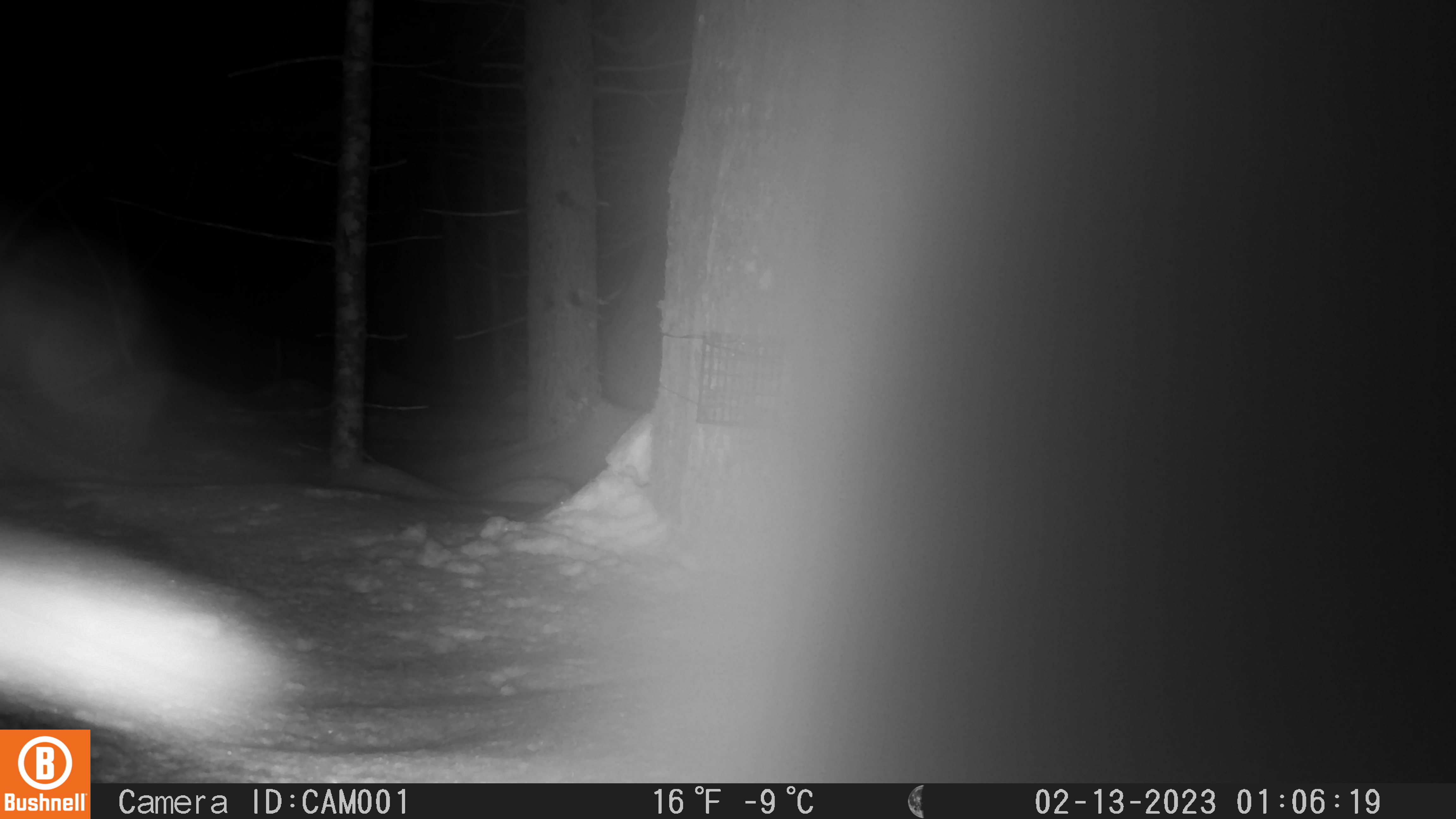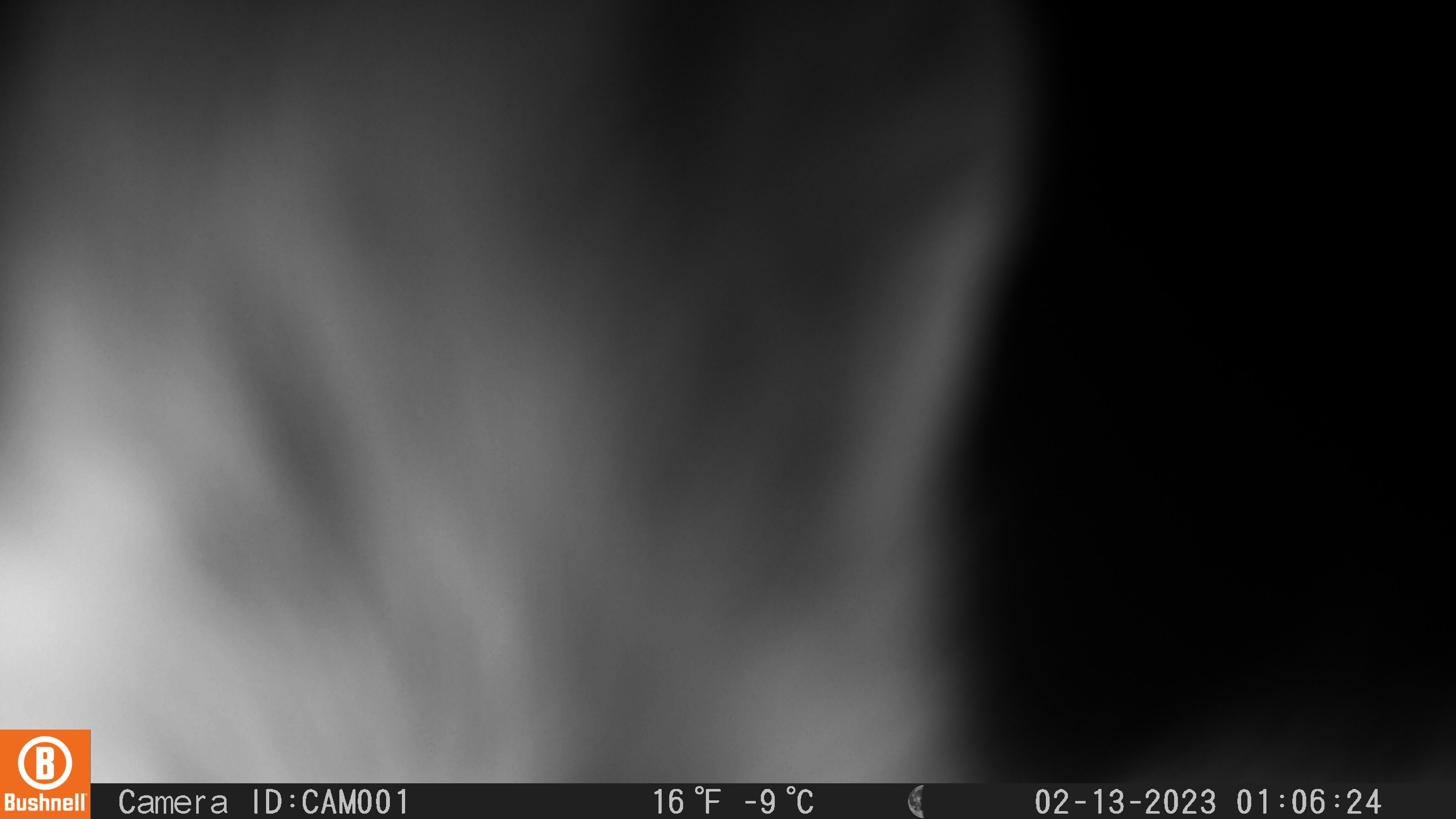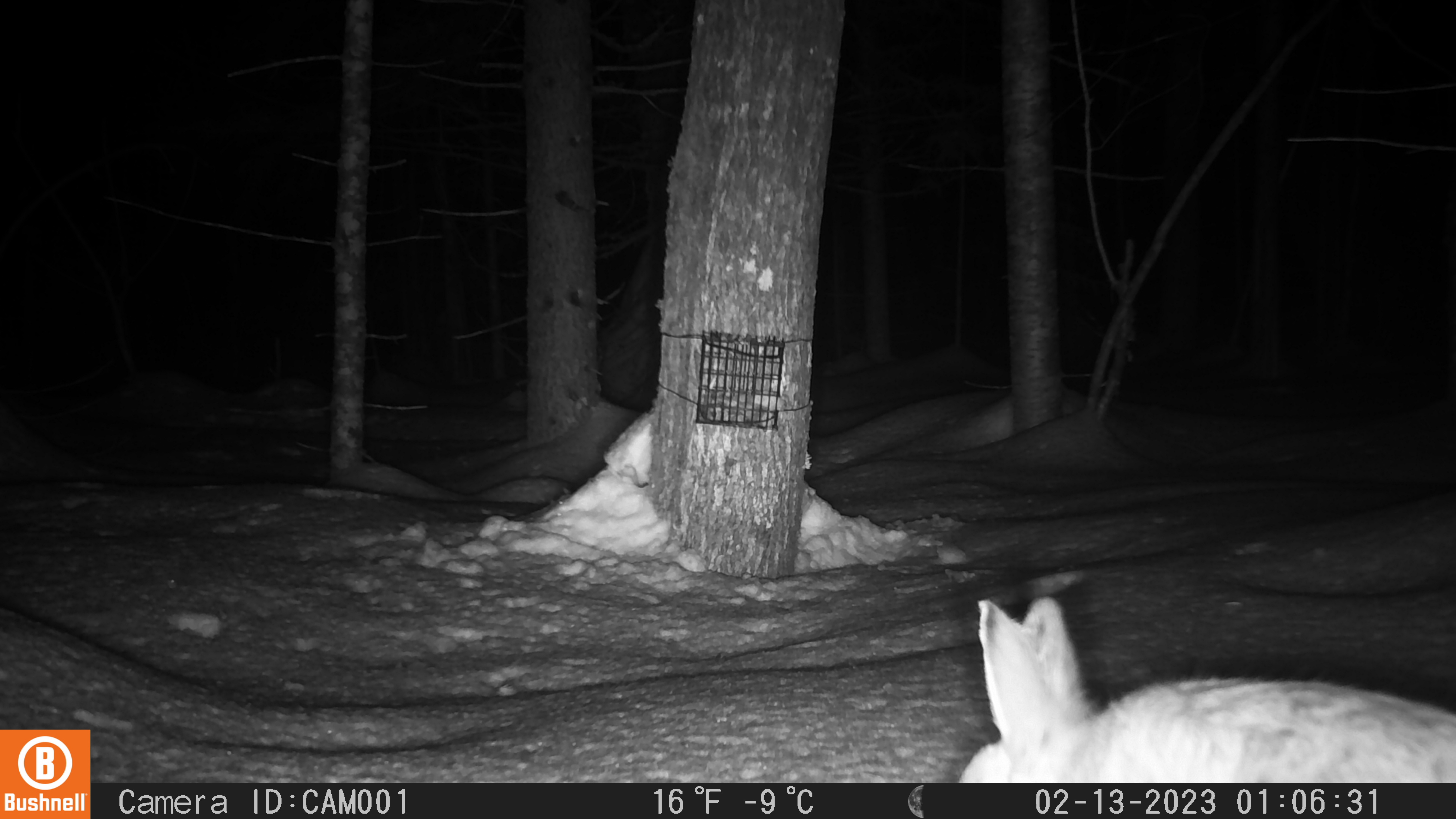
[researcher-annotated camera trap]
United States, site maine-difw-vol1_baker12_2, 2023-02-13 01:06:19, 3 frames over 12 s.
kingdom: Animalia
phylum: Chordata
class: Mammalia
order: Lagomorpha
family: Leporidae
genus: Lepus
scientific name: Lepus americanus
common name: snowshoe hare